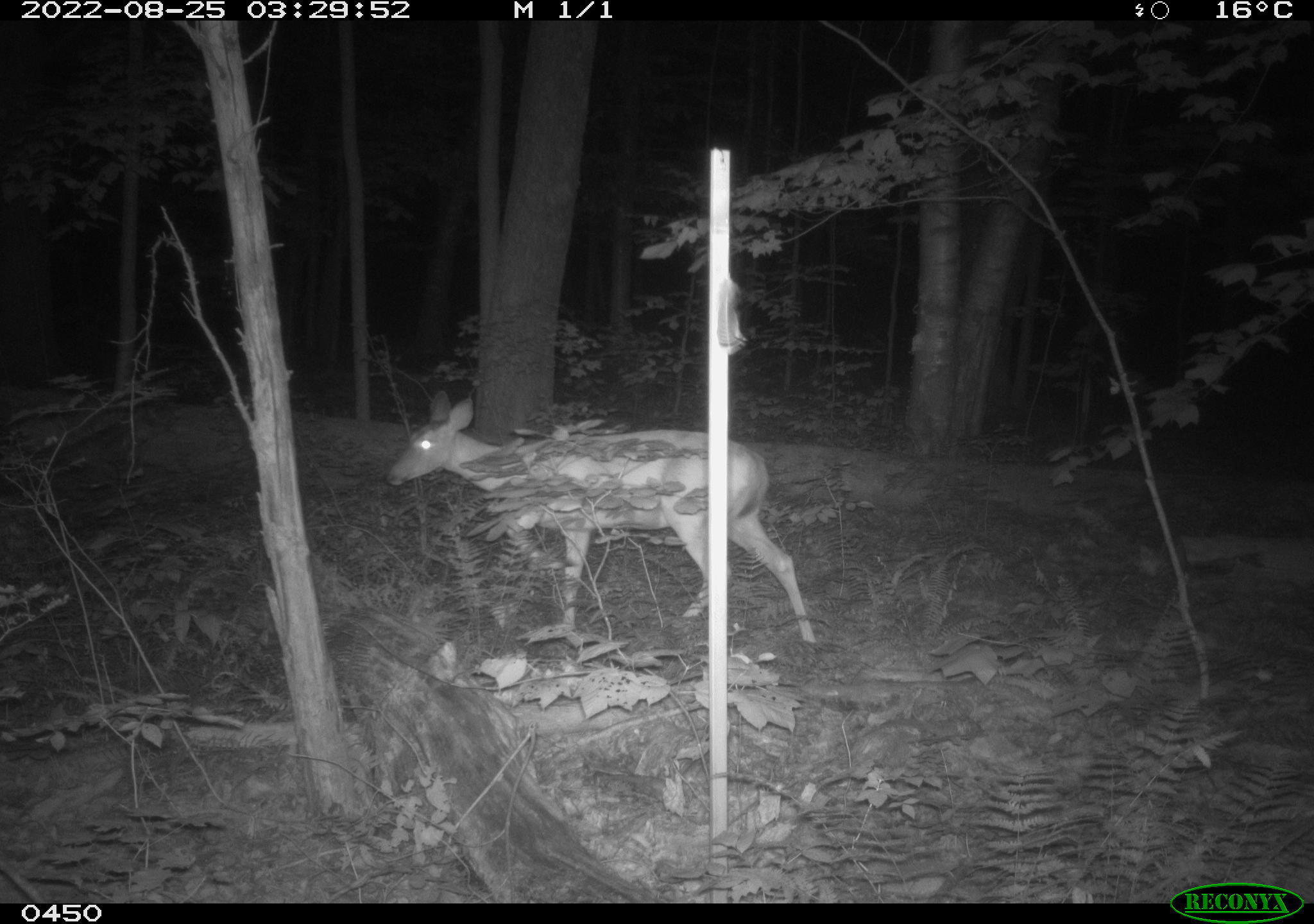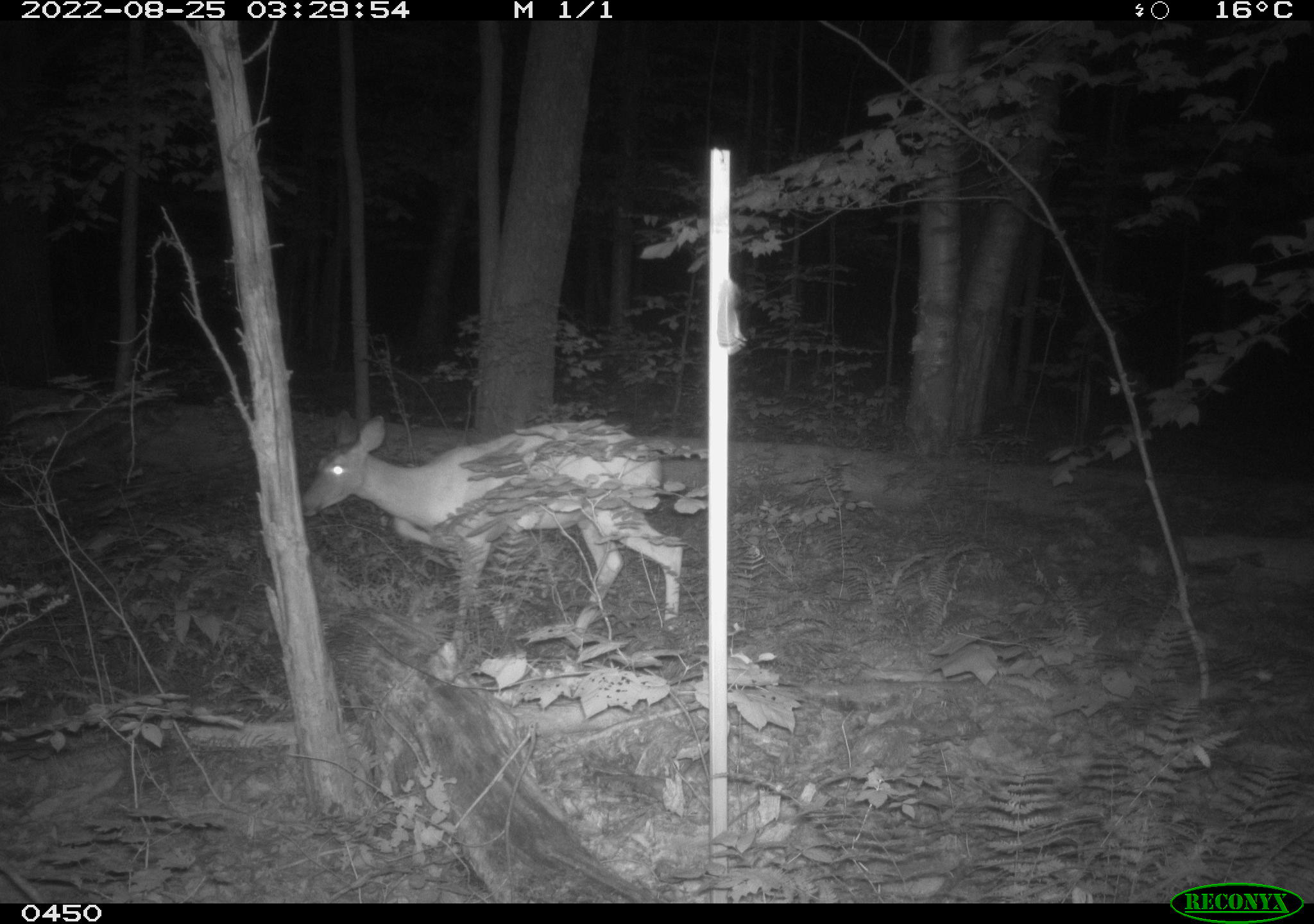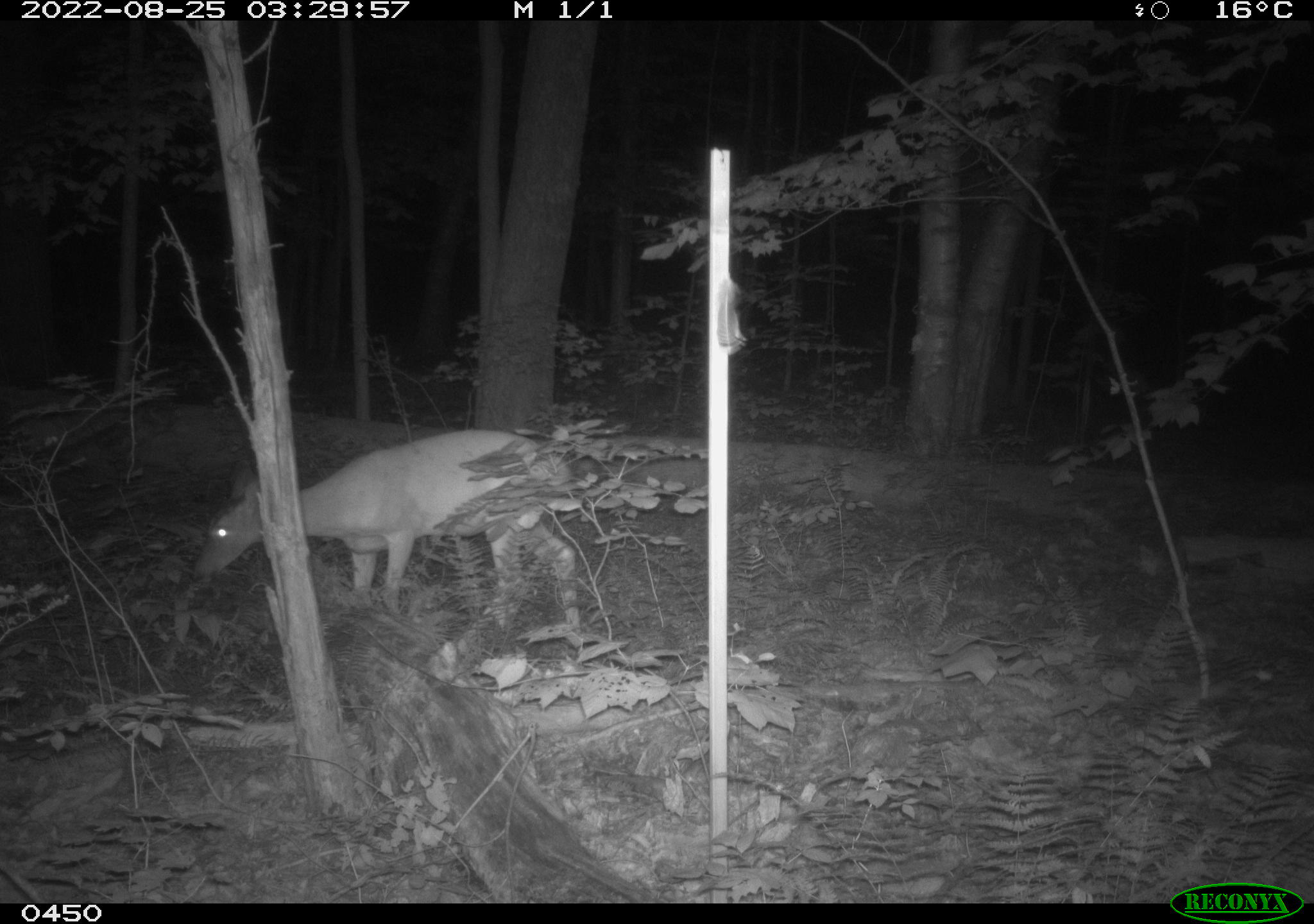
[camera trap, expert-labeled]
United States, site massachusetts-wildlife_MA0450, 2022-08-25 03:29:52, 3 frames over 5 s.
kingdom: Animalia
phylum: Chordata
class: Mammalia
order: Artiodactyla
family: Cervidae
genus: Odocoileus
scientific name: Odocoileus virginianus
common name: white-tailed deer